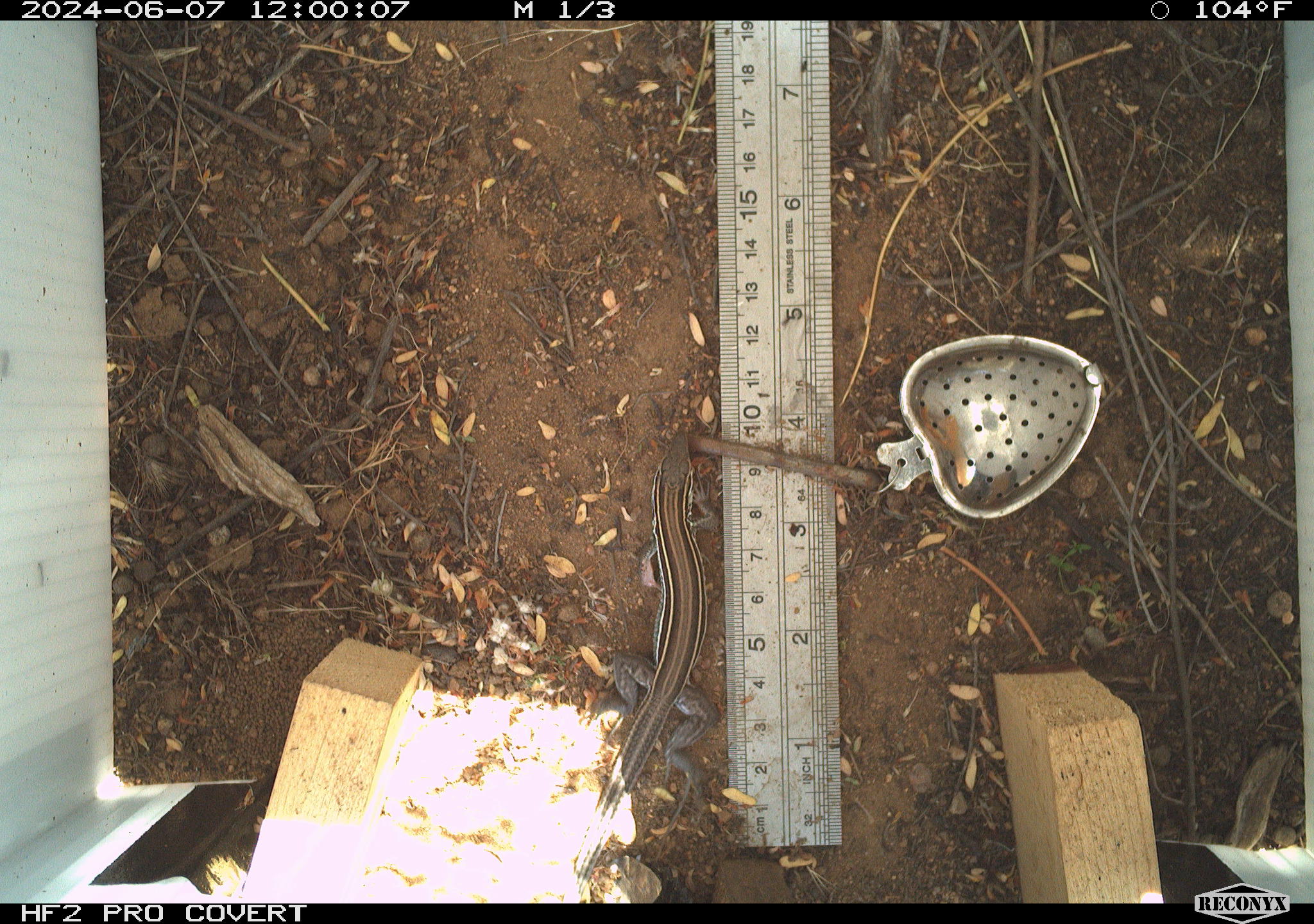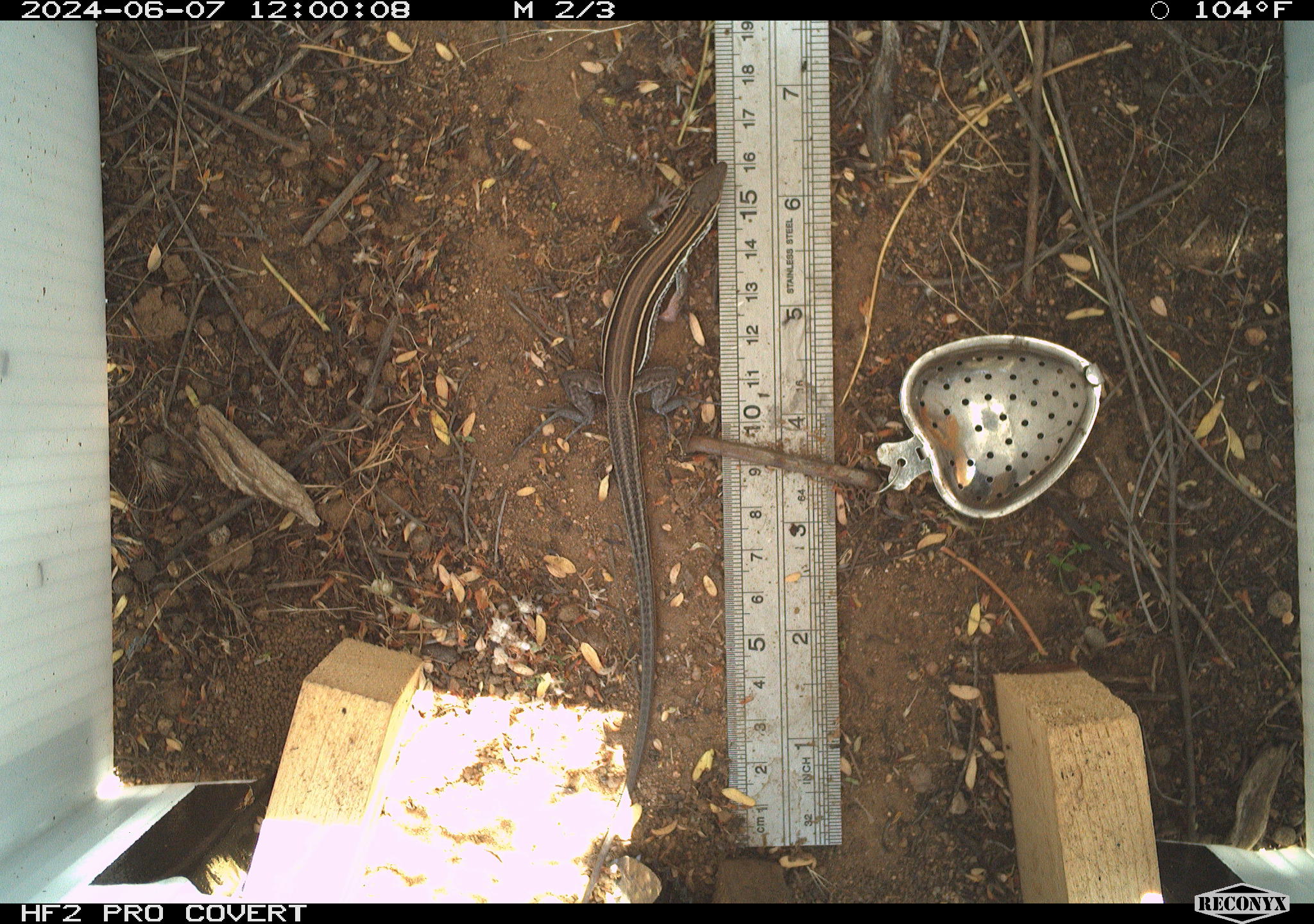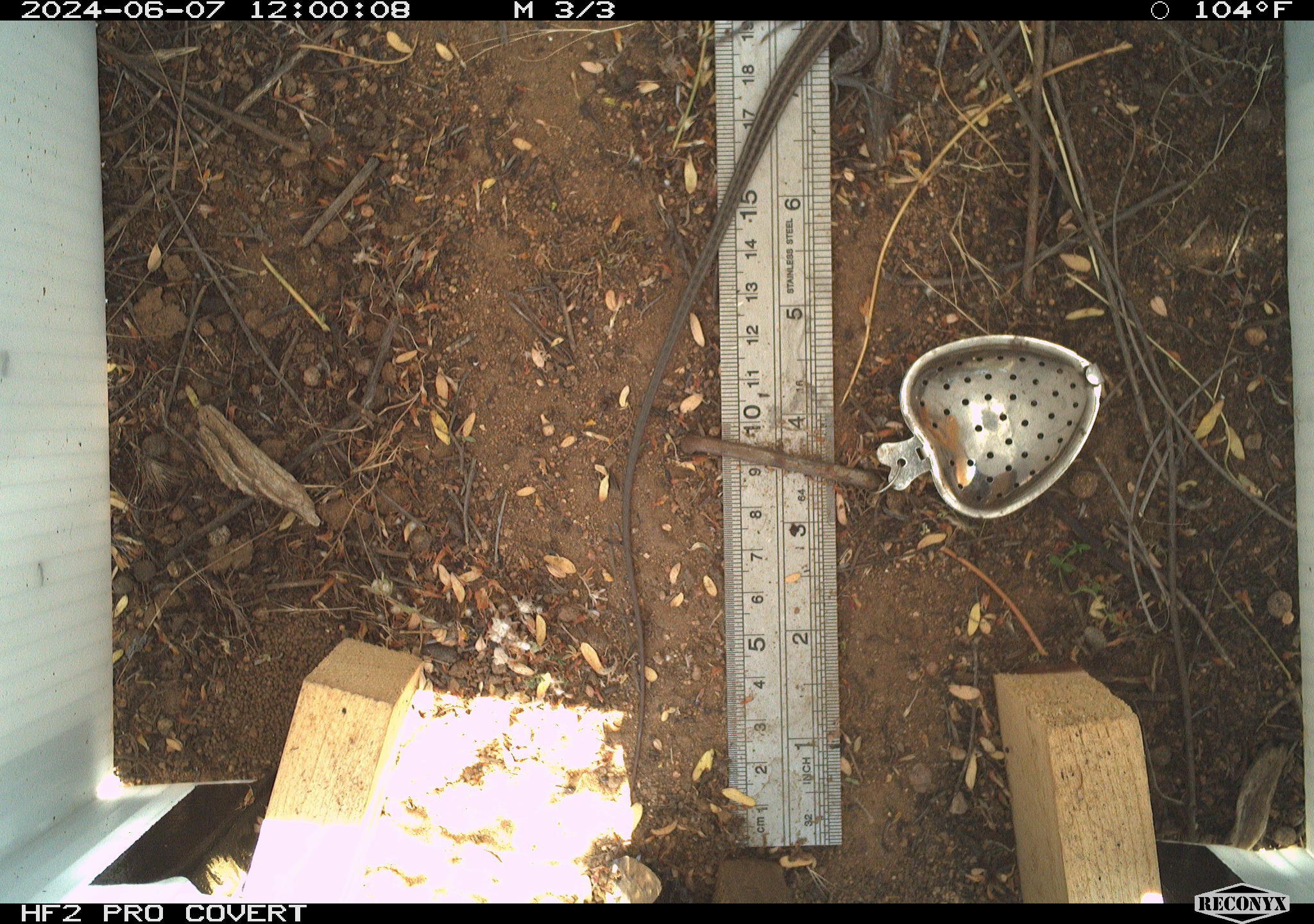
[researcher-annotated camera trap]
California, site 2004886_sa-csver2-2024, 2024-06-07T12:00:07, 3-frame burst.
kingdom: Animalia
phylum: Chordata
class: Reptilia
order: Squamata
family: Scincidae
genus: Plestiodon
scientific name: Plestiodon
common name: blue-tailed skinks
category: plestiodon species